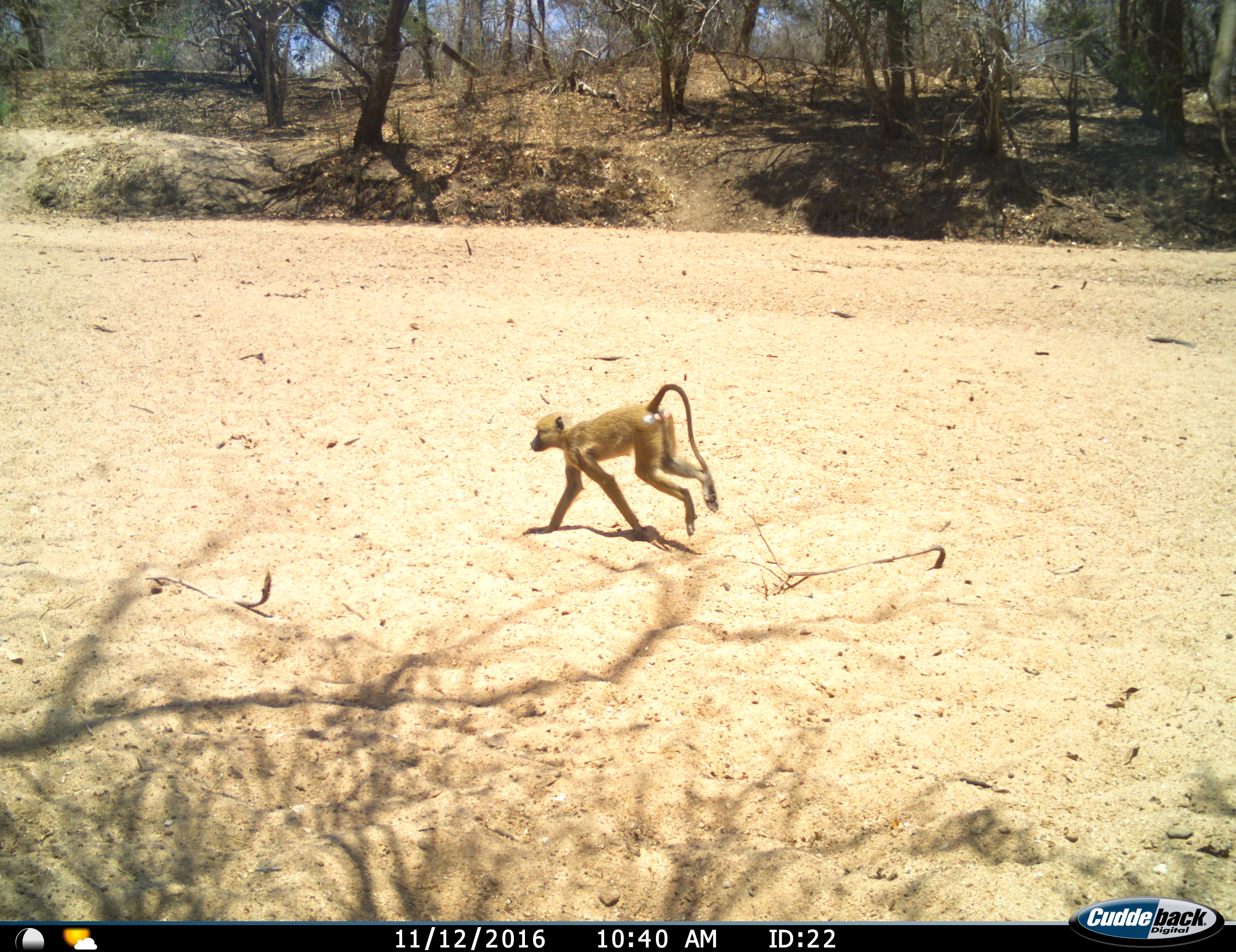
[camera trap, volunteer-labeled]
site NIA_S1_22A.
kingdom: Animalia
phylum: Chordata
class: Mammalia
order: Primates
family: Cercopithecidae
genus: Papio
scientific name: Papio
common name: baboon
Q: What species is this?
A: Baboon (Papio).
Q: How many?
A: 1.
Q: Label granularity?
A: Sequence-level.